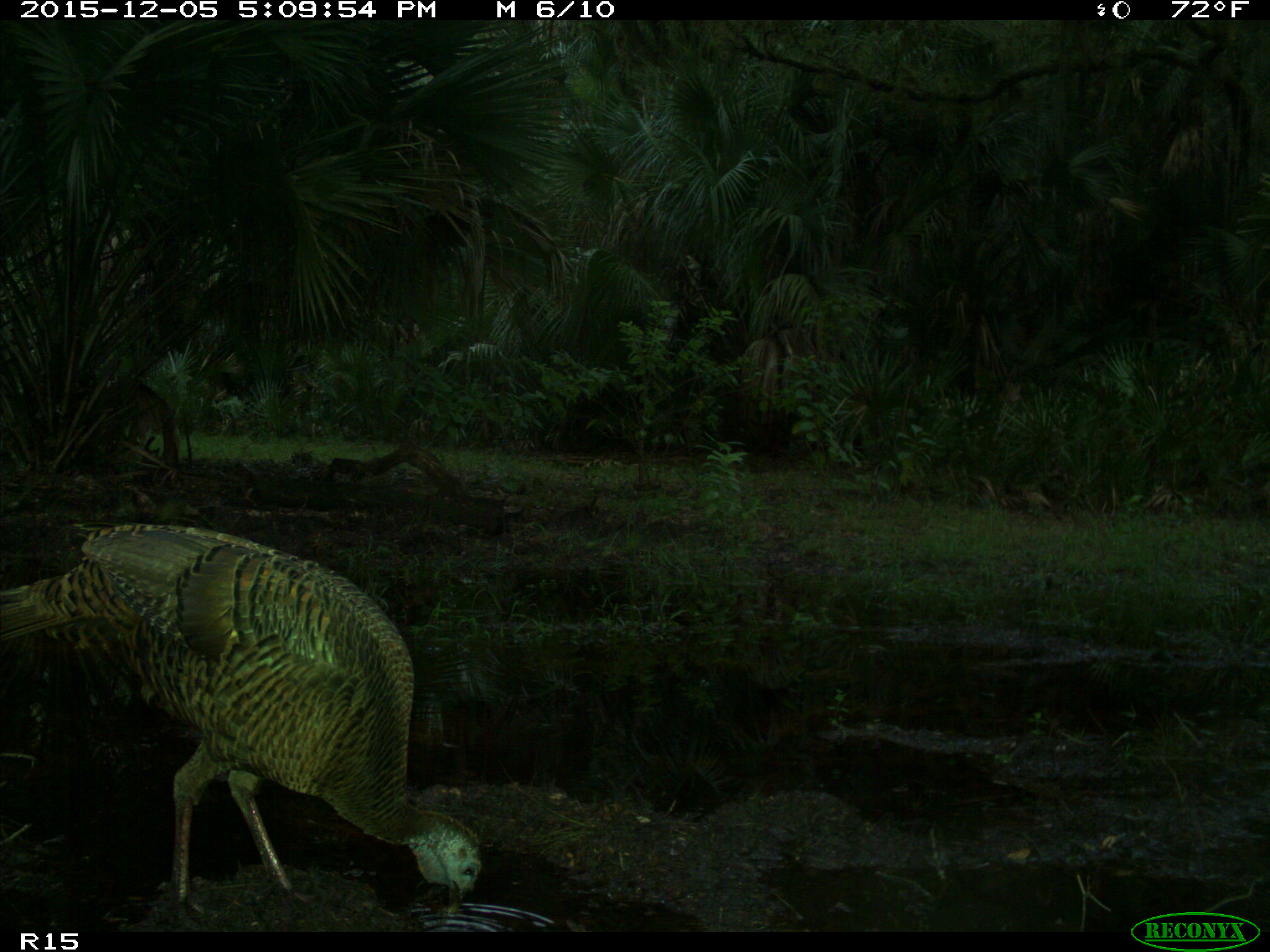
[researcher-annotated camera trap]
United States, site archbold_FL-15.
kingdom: Animalia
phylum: Chordata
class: Aves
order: Galliformes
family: Phasianidae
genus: Meleagris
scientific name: Meleagris gallopavo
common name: wild turkey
Meleagris gallopavo (wild turkey).